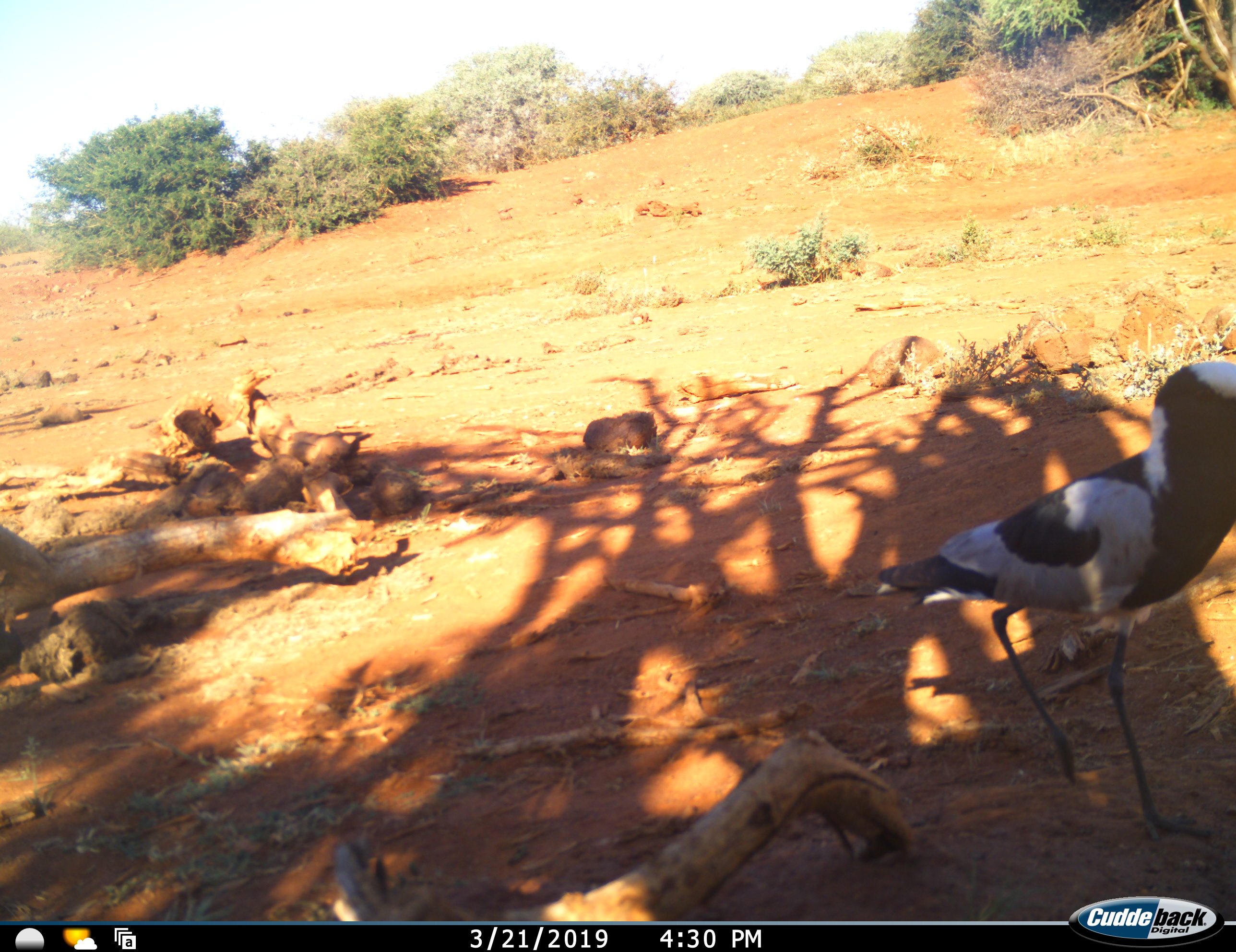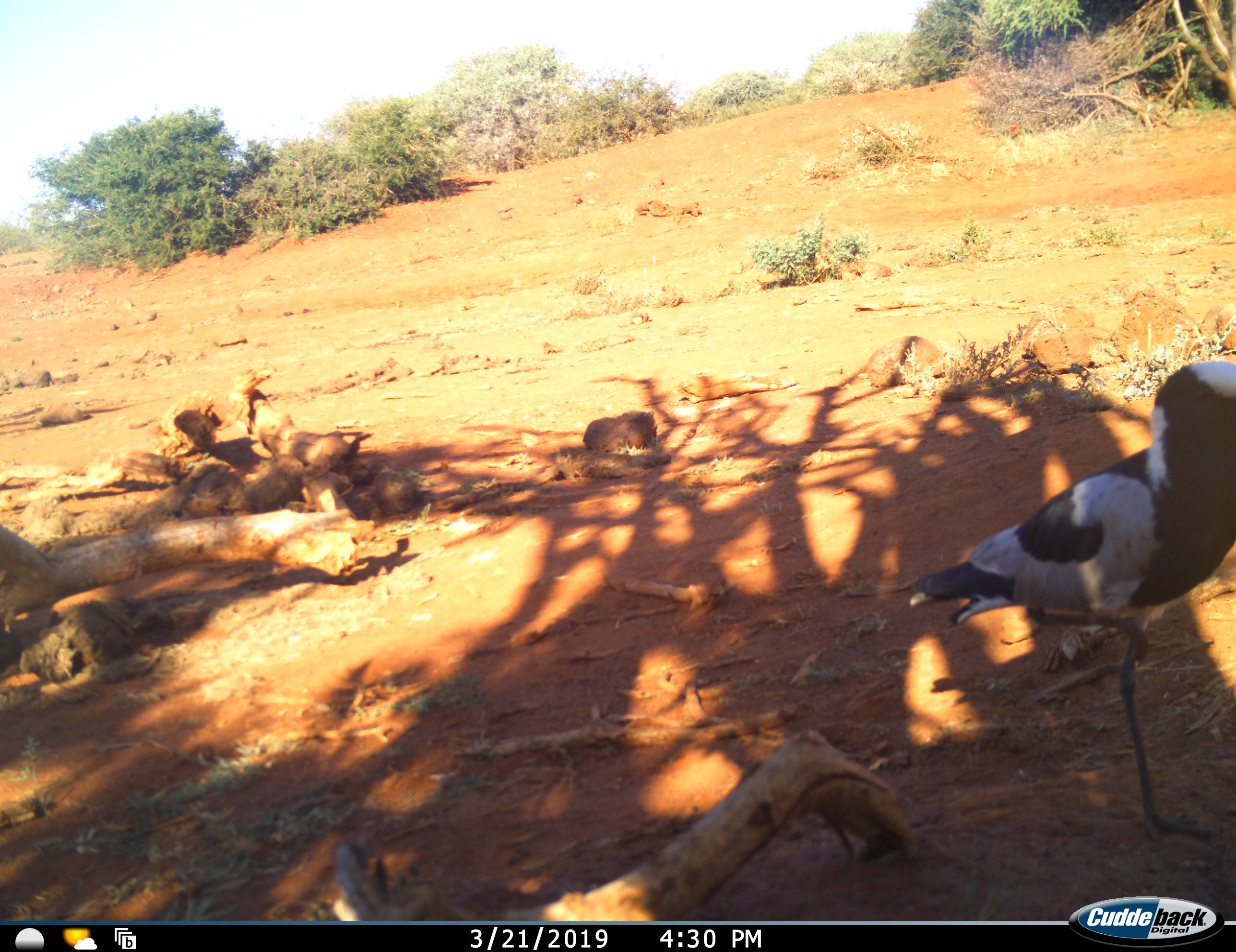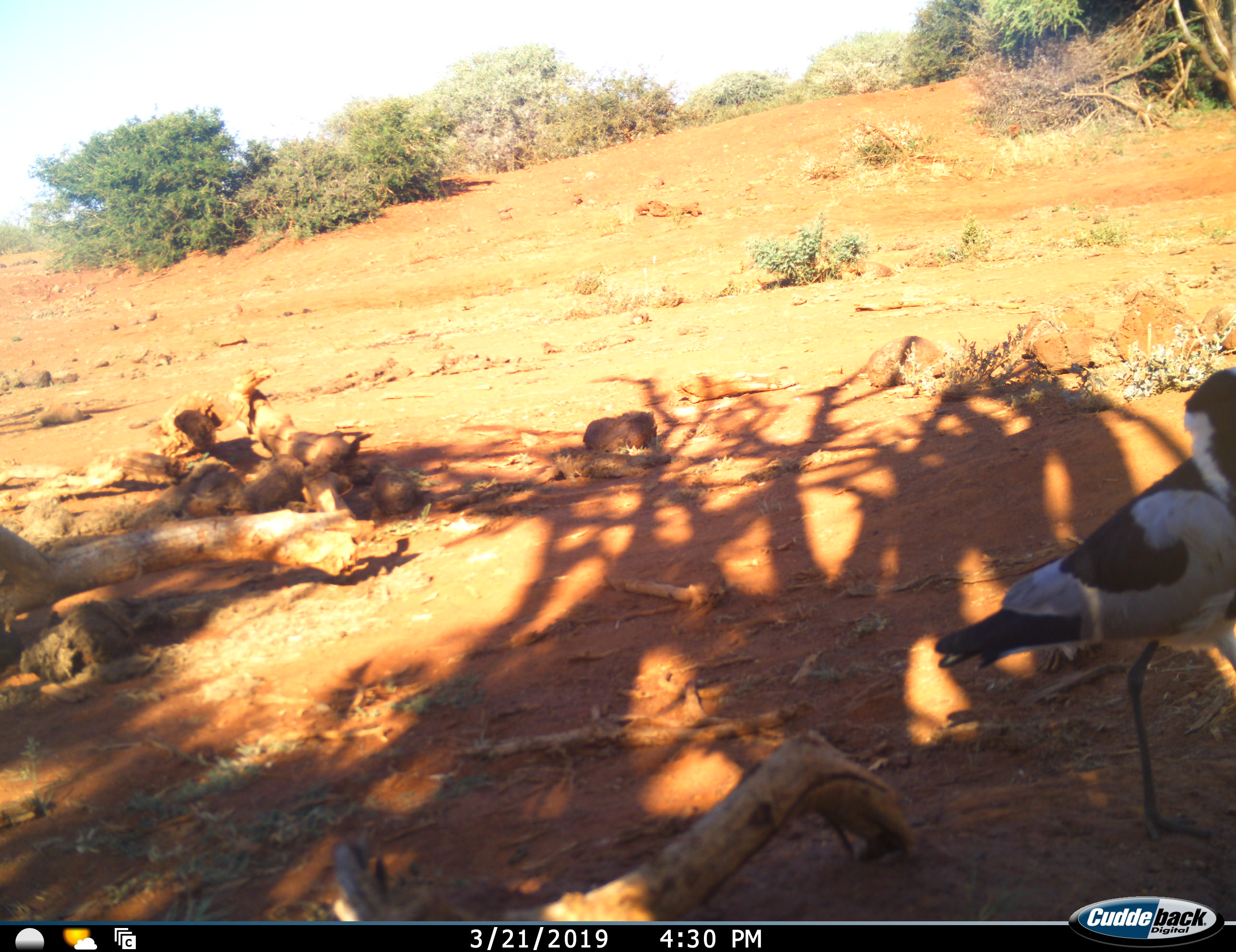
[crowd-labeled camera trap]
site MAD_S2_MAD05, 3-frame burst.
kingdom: Animalia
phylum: Chordata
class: Aves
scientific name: Aves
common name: bird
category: birdother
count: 1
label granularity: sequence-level